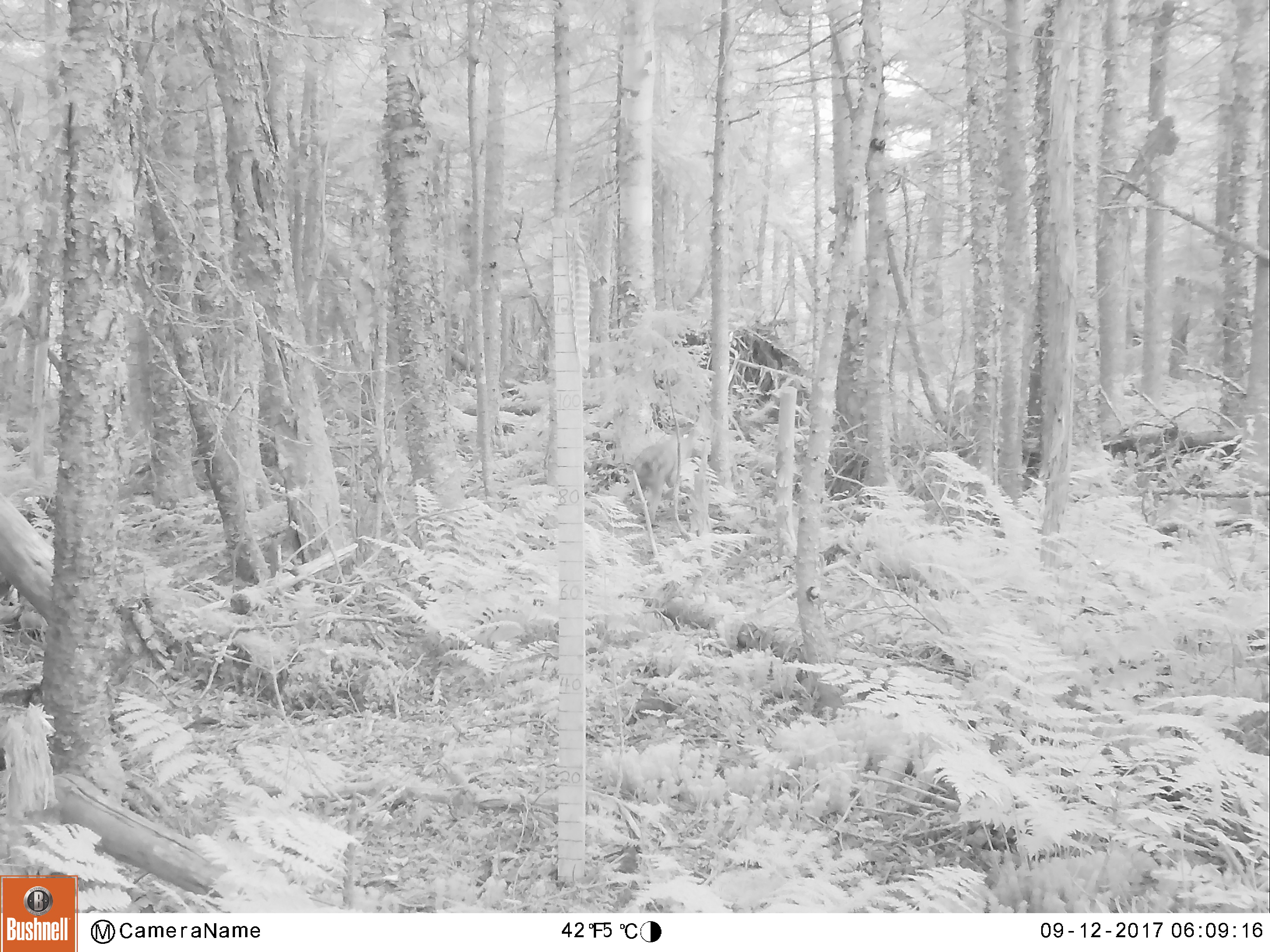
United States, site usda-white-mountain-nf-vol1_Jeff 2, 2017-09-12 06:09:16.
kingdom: Animalia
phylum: Chordata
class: Mammalia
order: Carnivora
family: Canidae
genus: Canis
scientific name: Canis latrans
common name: coyote